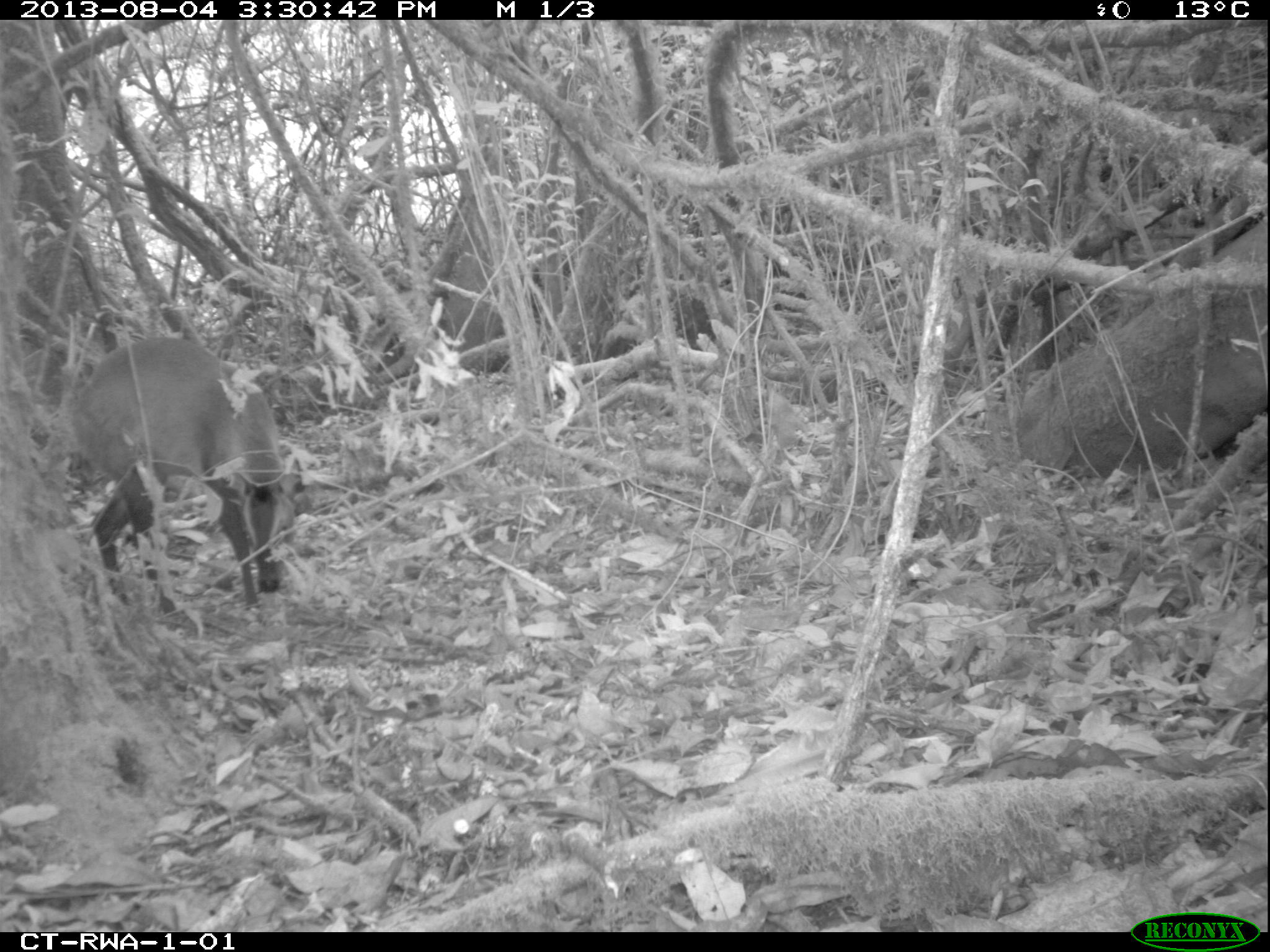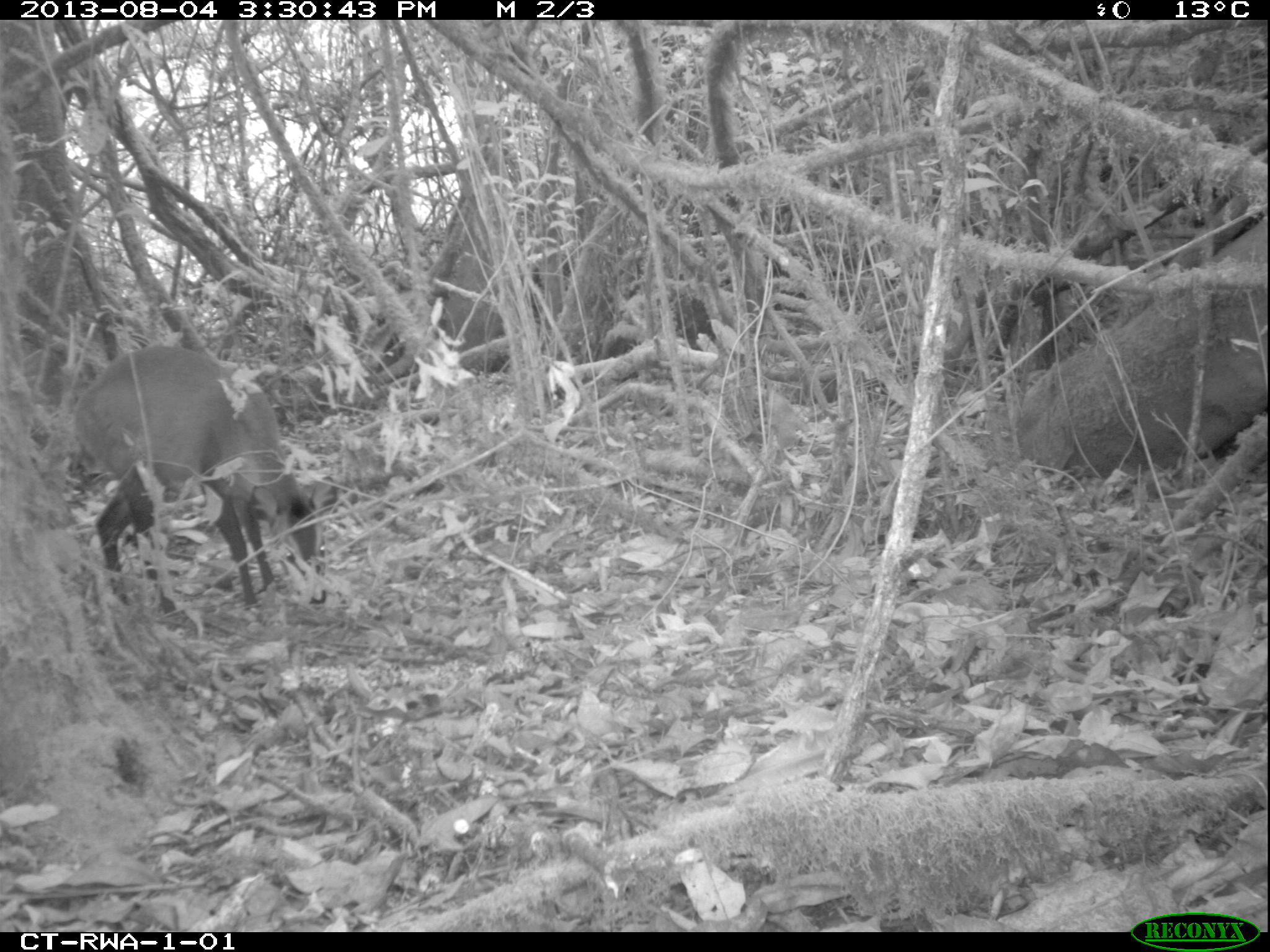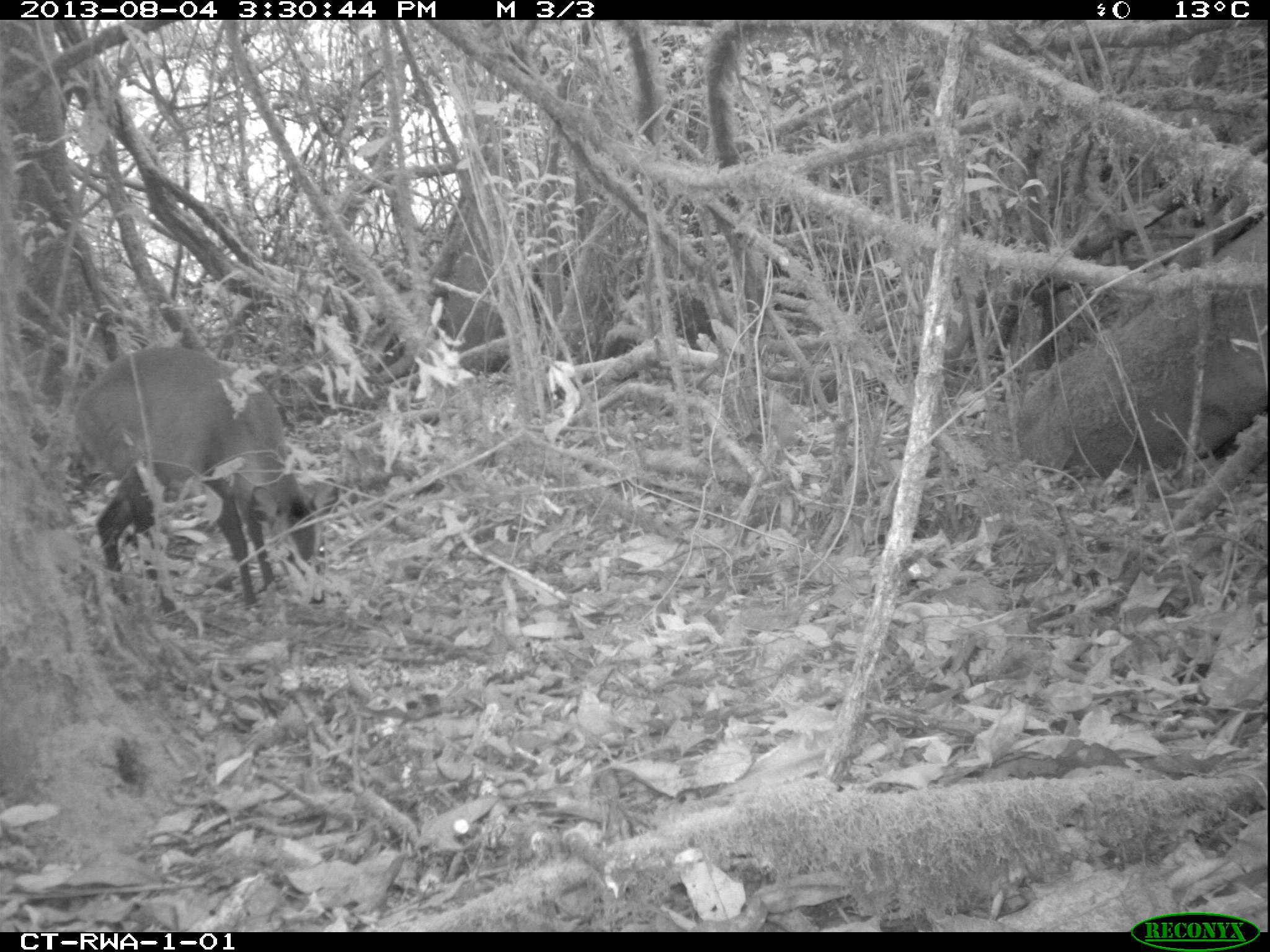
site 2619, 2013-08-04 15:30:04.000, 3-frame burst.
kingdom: Animalia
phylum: Chordata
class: Mammalia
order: Artiodactyla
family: Bovidae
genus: Cephalophus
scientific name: Cephalophus nigrifrons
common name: black-fronted duiker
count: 1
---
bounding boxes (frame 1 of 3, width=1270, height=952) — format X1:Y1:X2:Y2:
cephalophus nigrifrons: 65:335:283:612